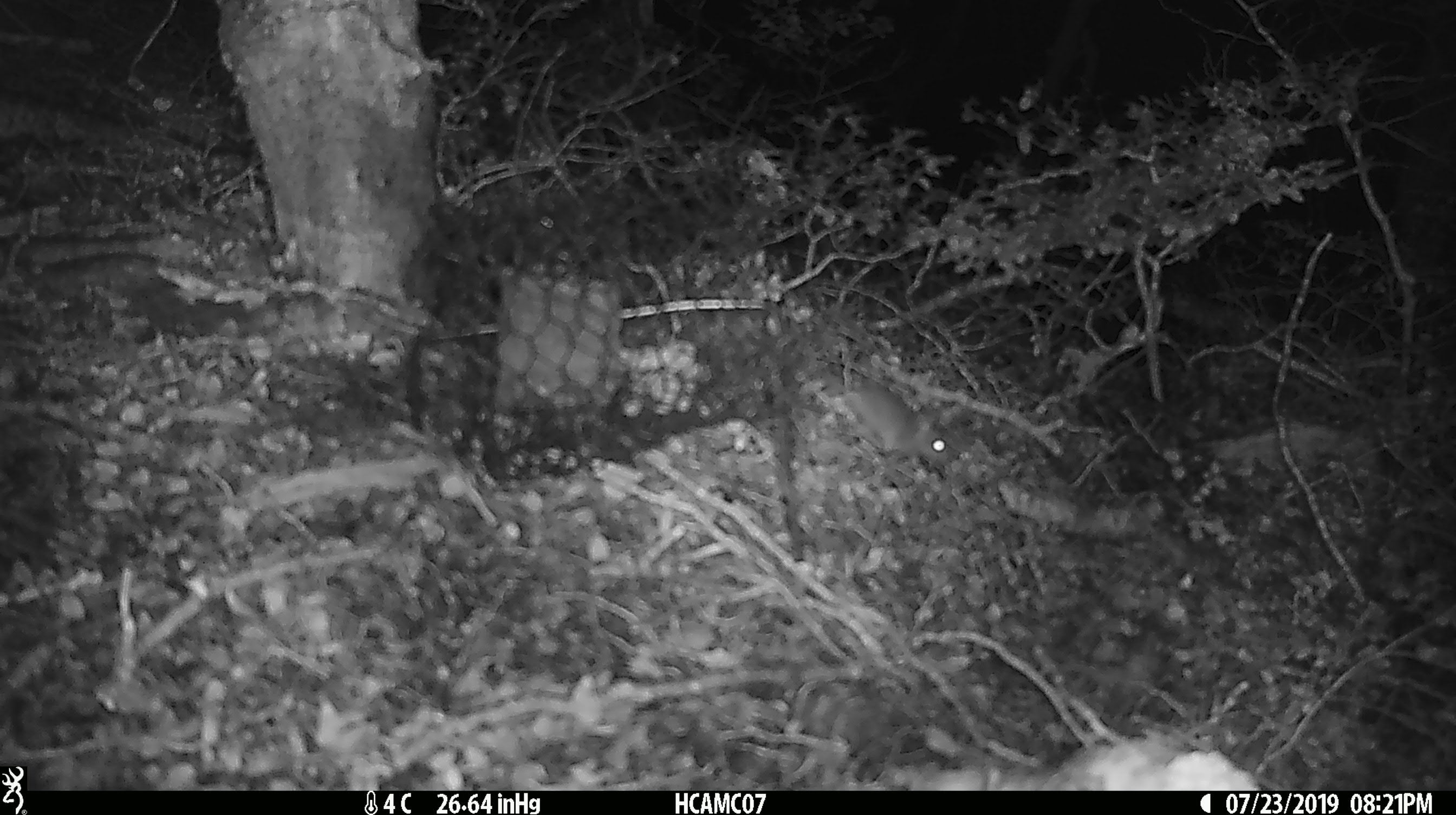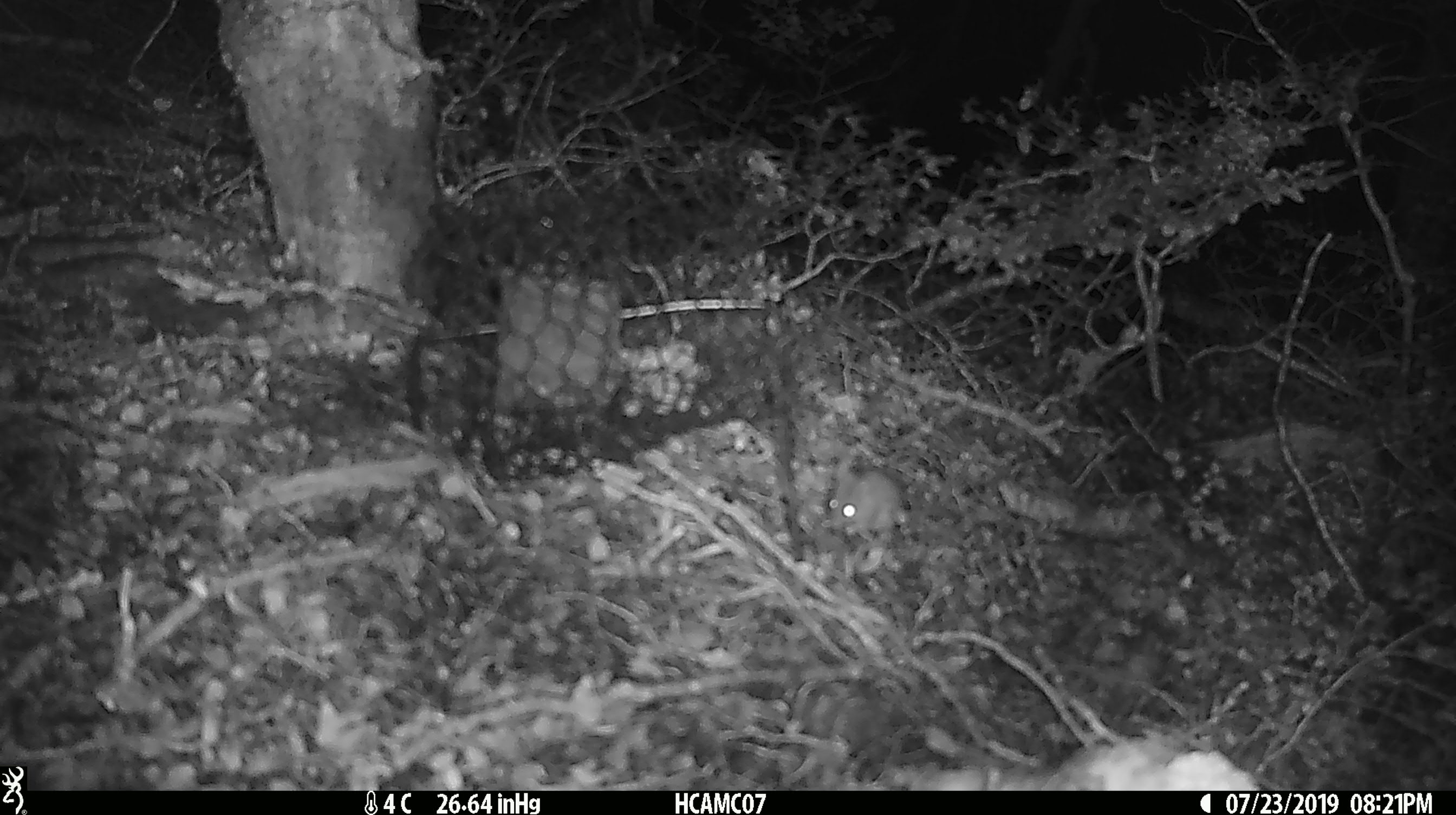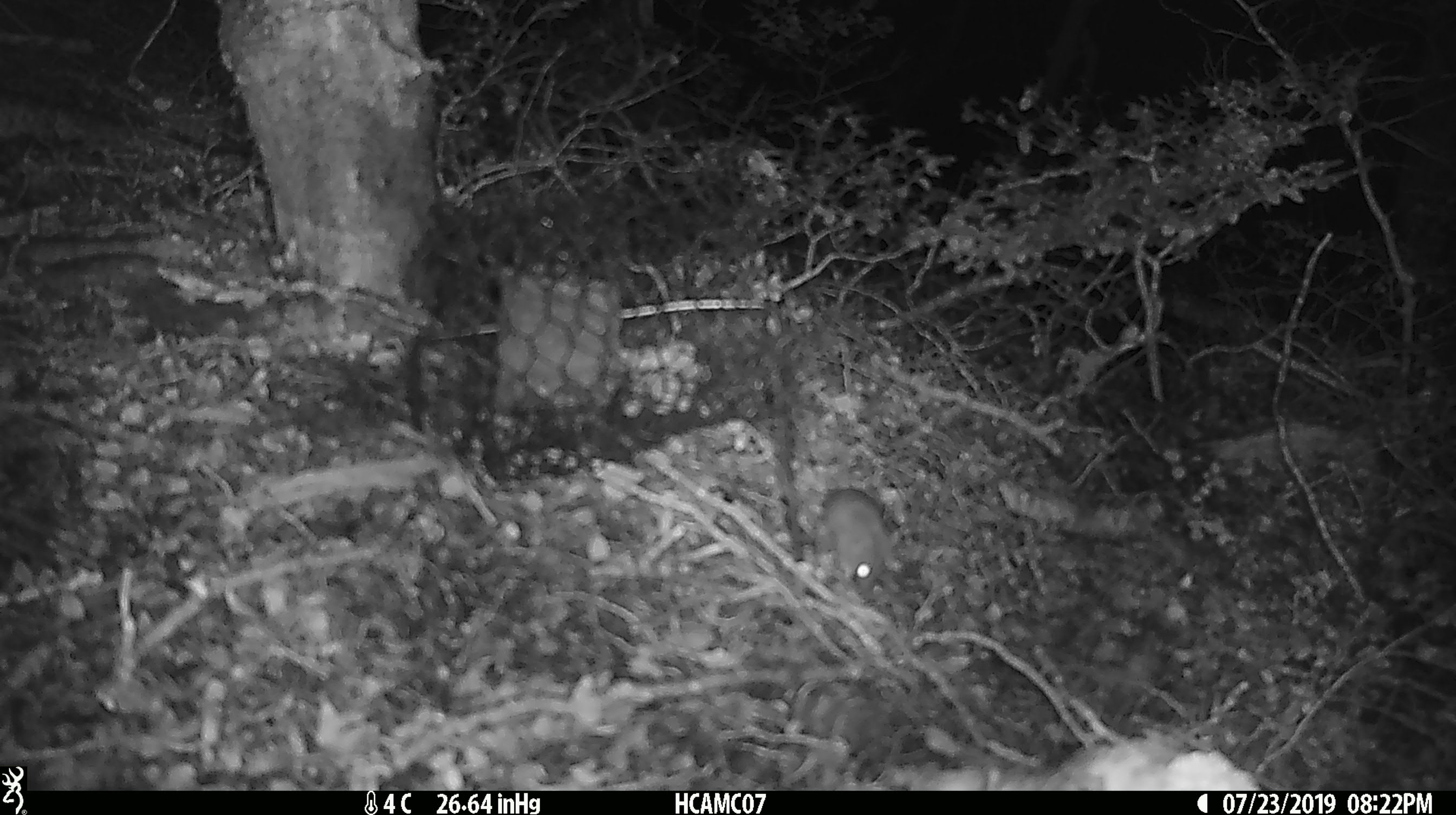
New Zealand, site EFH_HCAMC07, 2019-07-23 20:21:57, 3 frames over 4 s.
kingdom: Animalia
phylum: Chordata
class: Mammalia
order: Rodentia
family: Muridae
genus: Mus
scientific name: Mus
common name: mouse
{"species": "mouse (Mus)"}